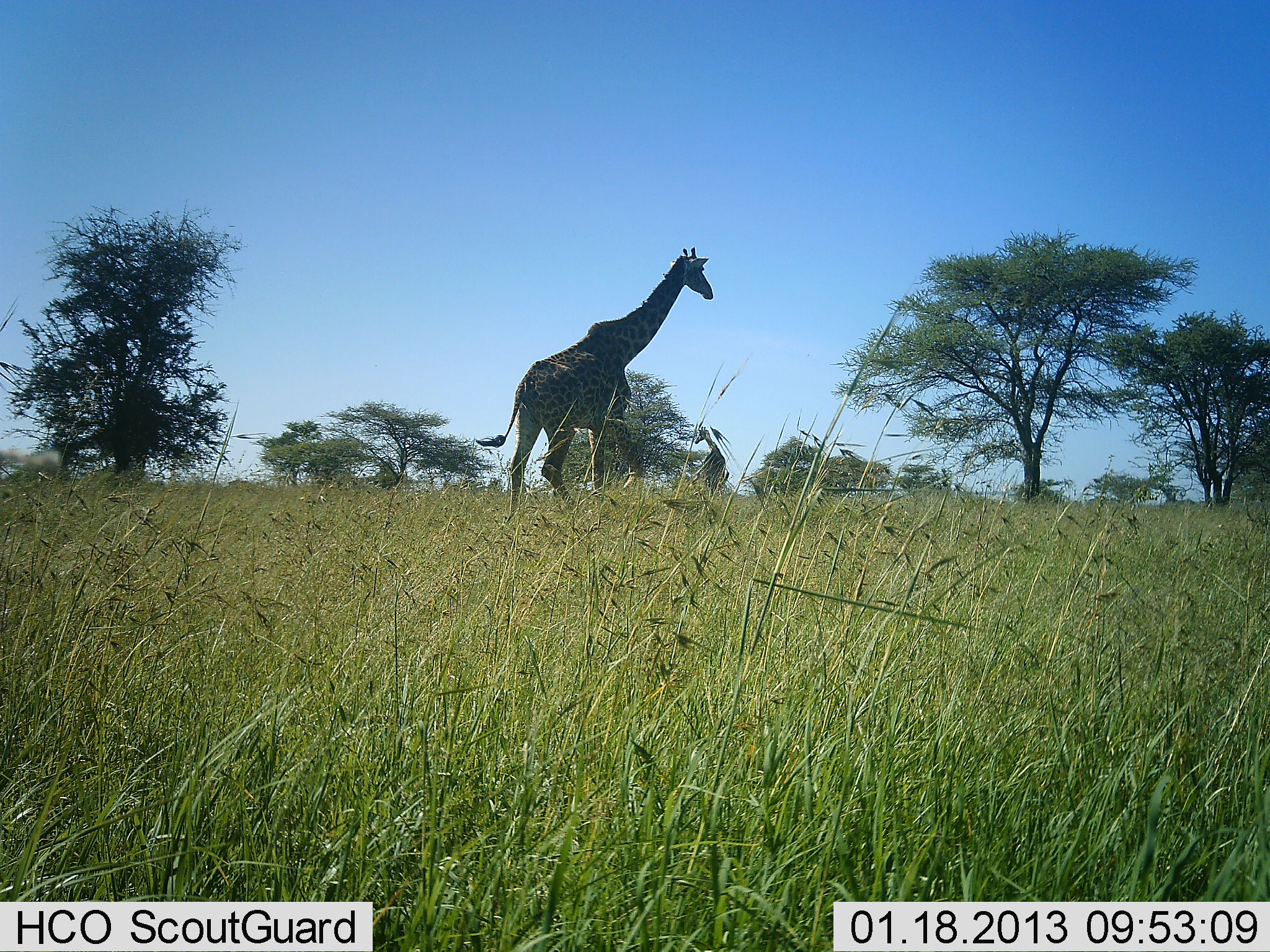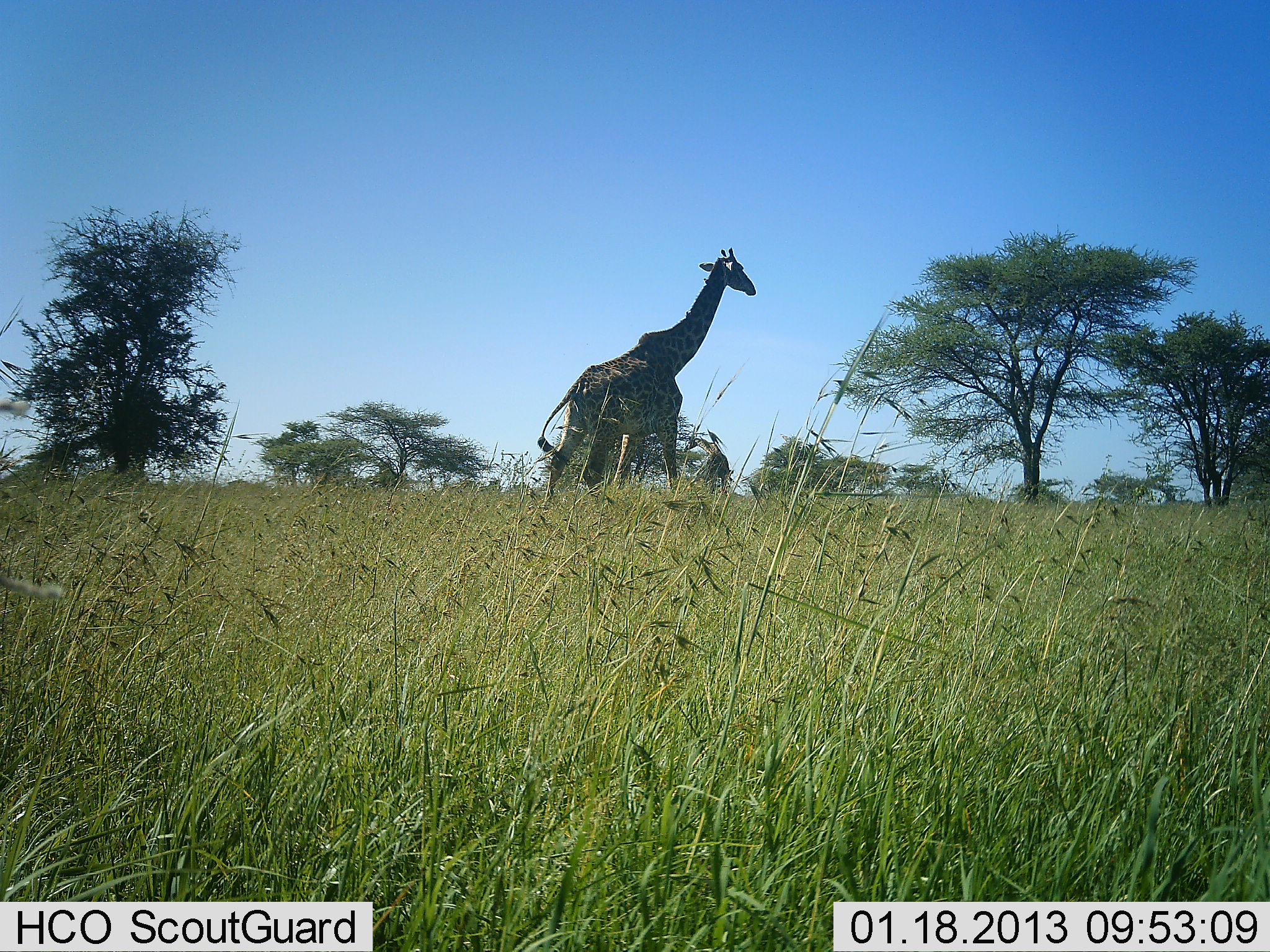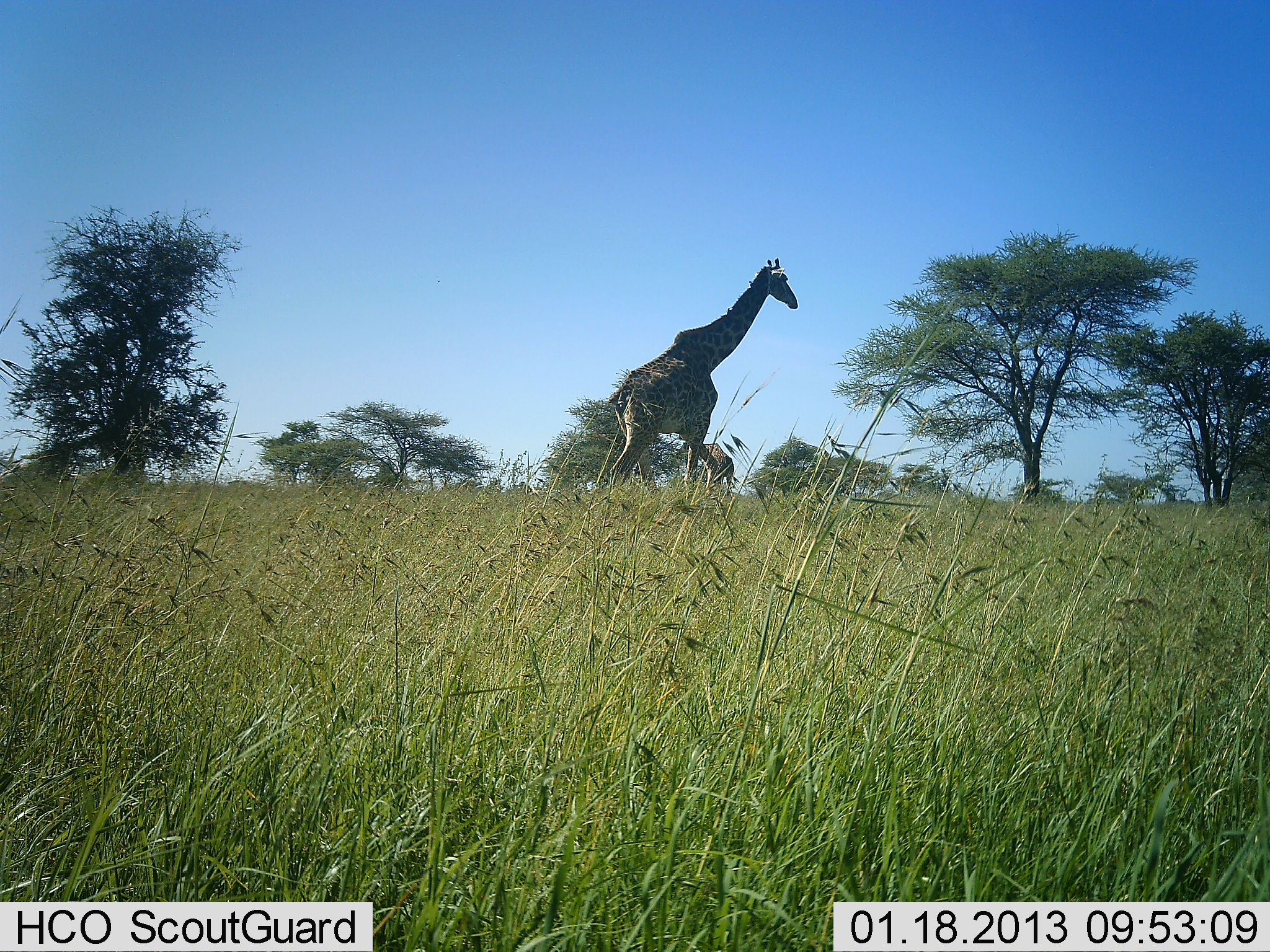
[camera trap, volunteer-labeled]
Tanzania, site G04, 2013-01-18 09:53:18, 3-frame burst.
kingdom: Animalia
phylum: Chordata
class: Mammalia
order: Artiodactyla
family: Giraffidae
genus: Giraffa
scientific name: Giraffa camelopardalis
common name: giraffe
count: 1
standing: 24%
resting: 0%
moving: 91%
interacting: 0%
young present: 0%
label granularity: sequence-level